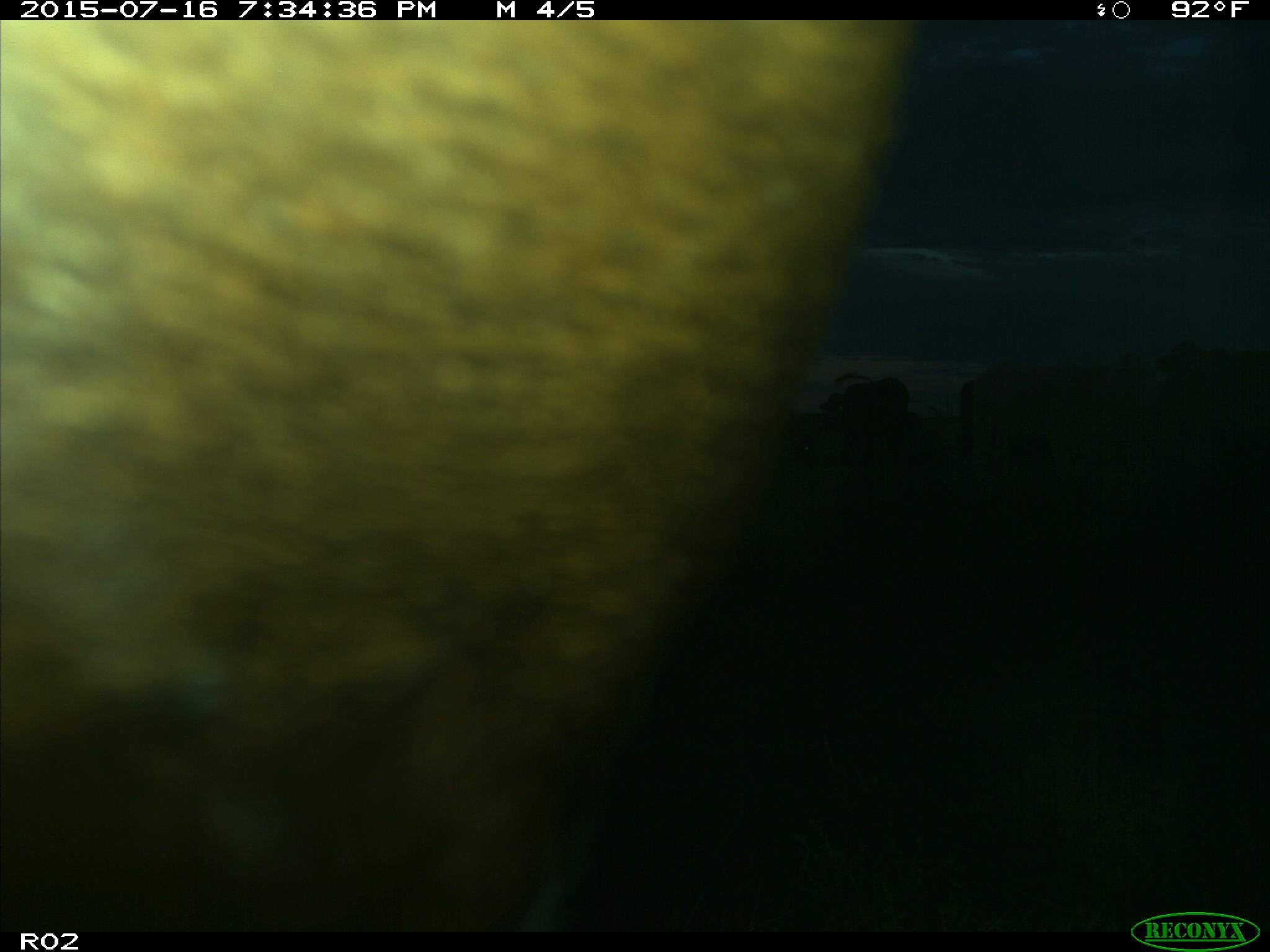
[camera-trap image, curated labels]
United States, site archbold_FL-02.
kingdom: Animalia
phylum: Chordata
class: Mammalia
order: Artiodactyla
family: Bovidae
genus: Bos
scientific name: Bos taurus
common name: domestic cow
Bos taurus (domestic cow).